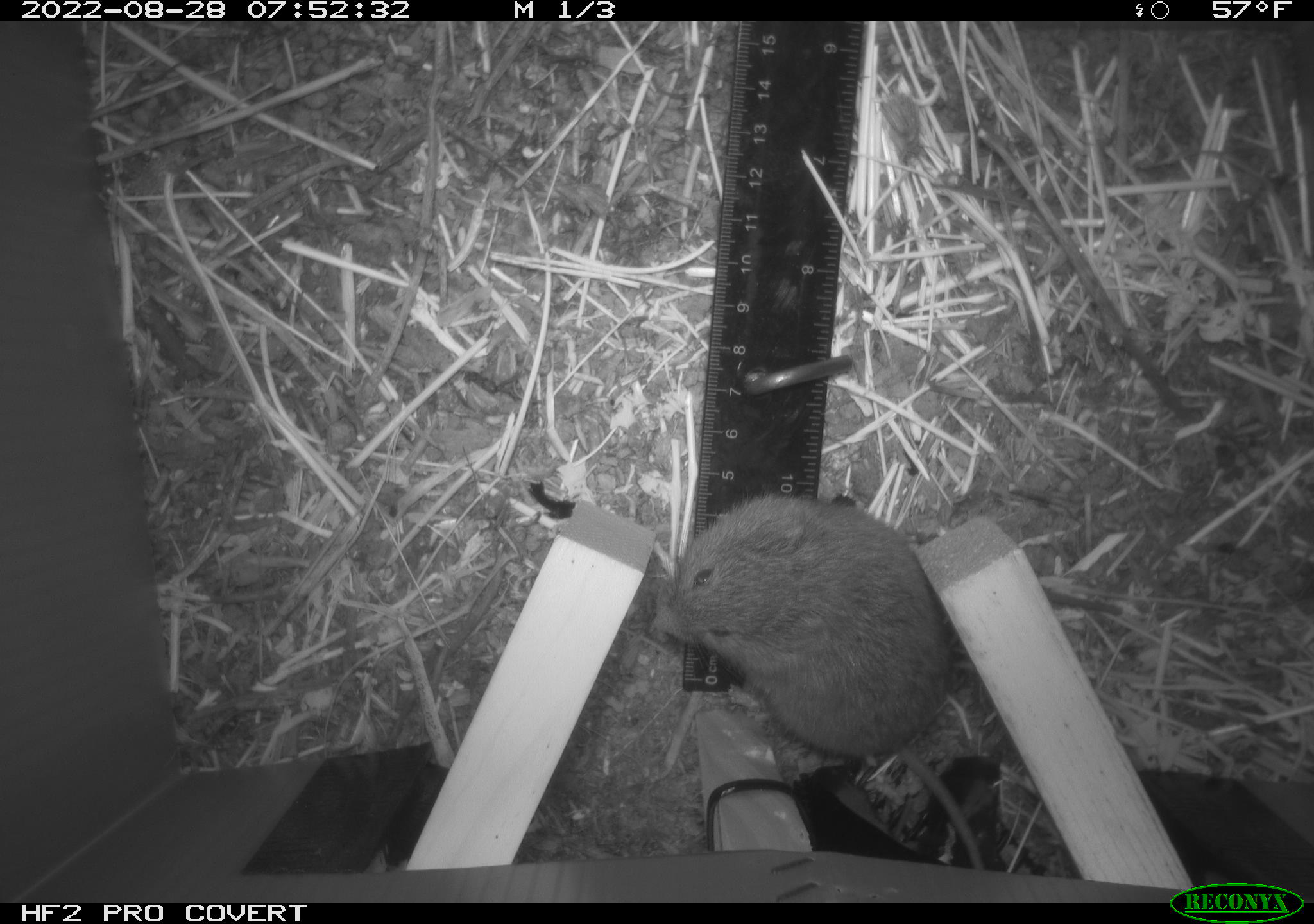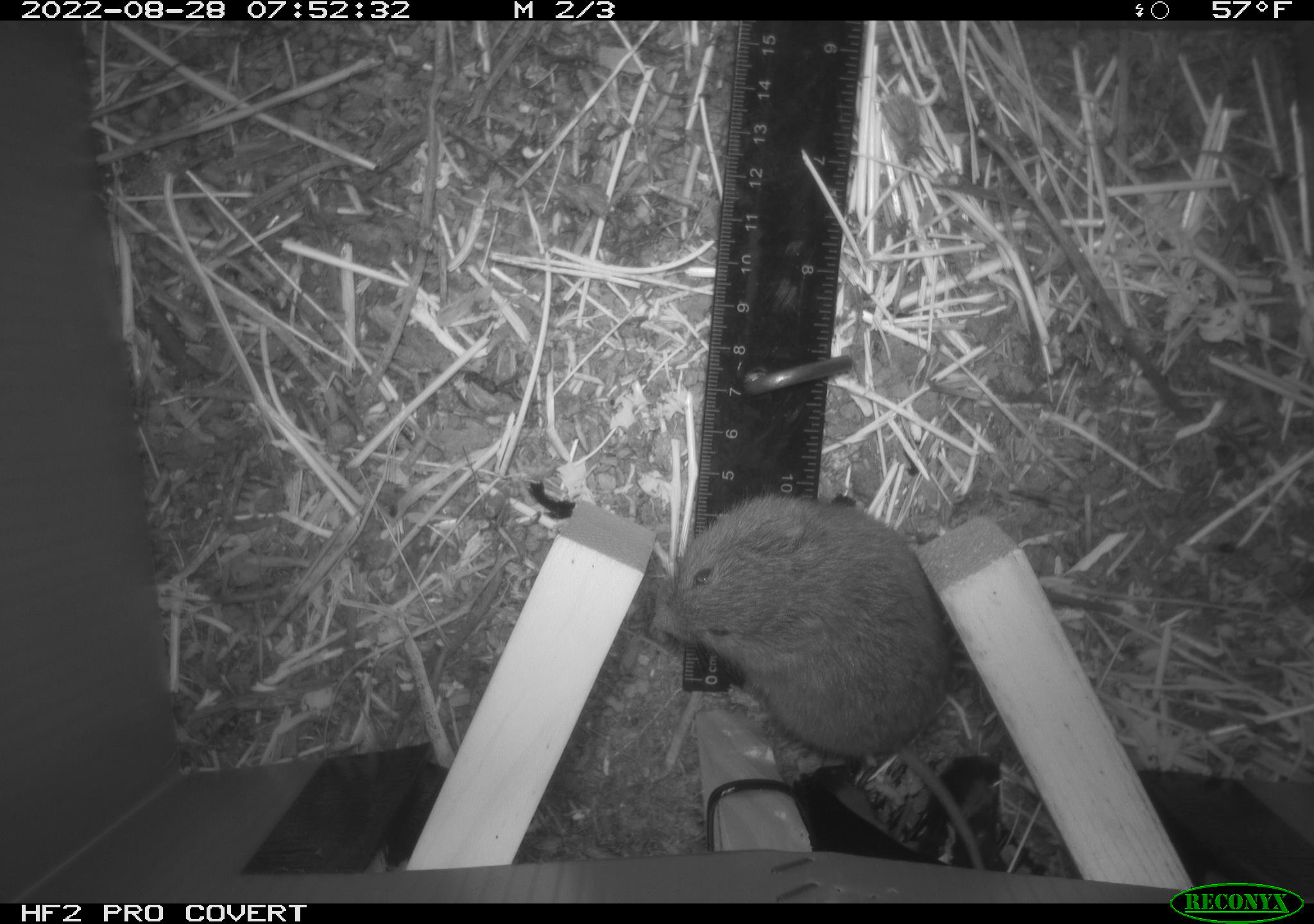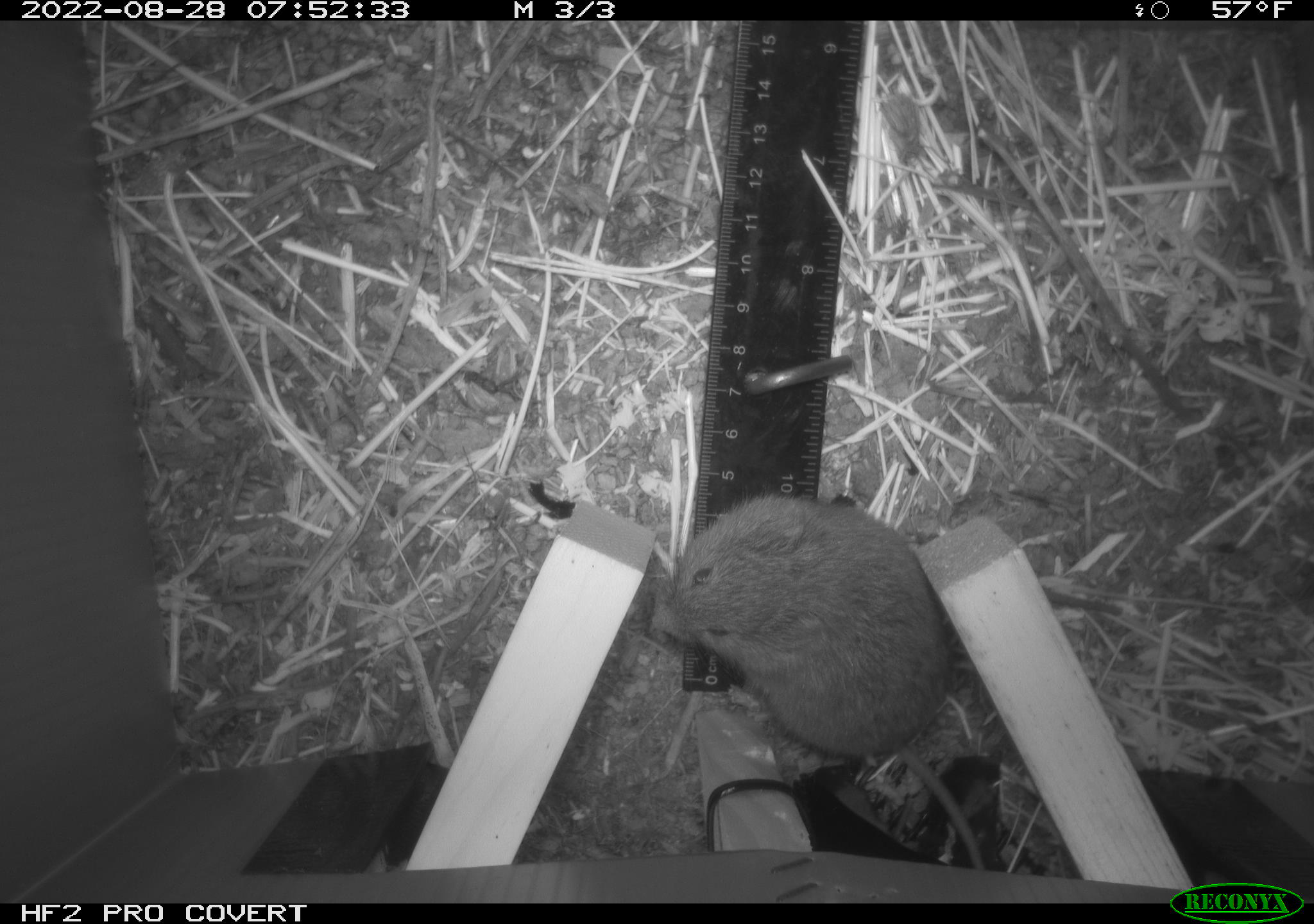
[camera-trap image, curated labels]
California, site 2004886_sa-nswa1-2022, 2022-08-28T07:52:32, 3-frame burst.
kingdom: Animalia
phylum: Chordata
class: Mammalia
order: Rodentia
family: Cricetidae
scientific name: Cricetidae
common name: hamsters, voles, lemmings, and allies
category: cricetidae family